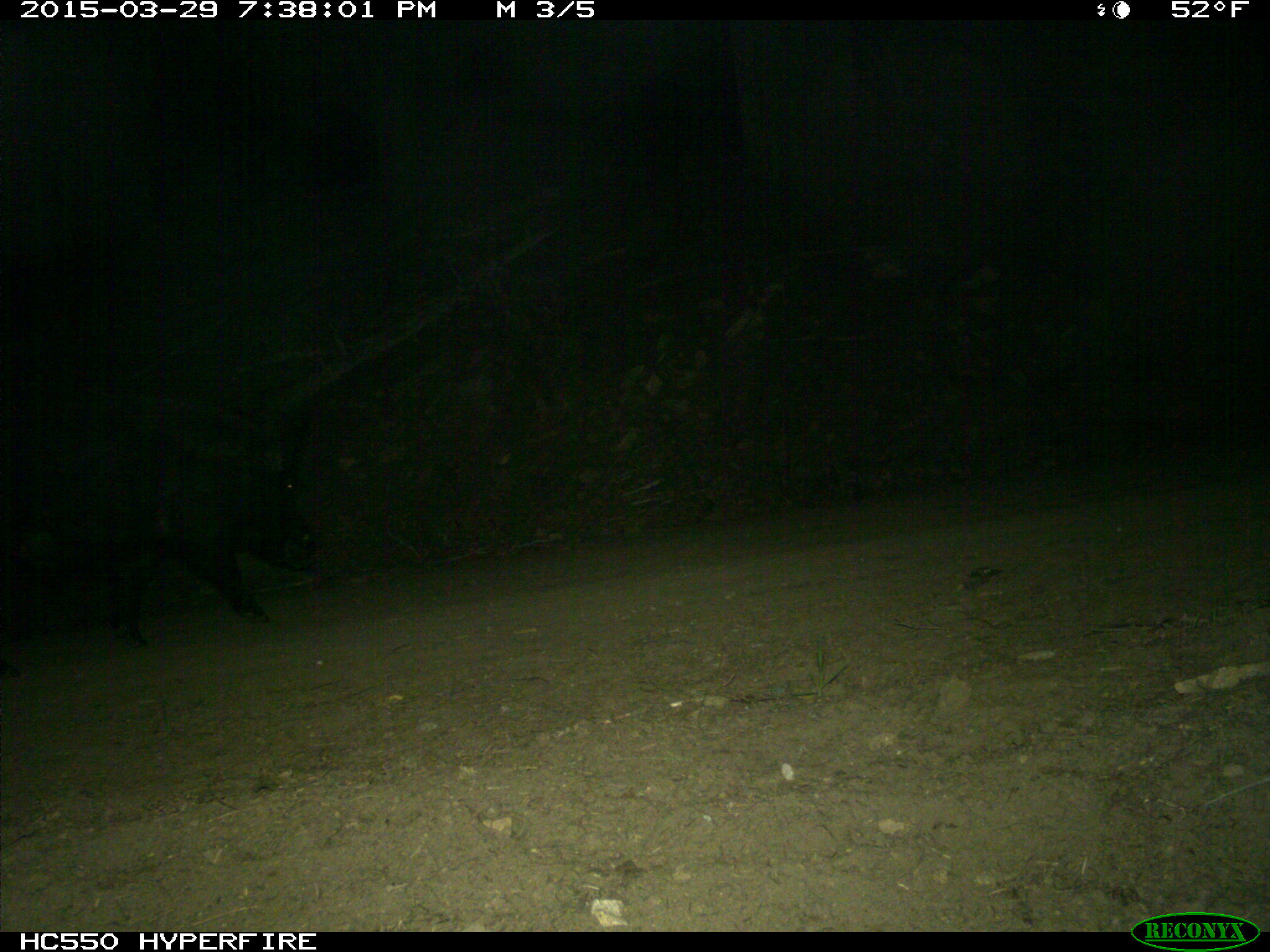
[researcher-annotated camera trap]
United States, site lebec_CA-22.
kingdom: Animalia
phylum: Chordata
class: Mammalia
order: Artiodactyla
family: Suidae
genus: Sus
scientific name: Sus scrofa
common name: wild boar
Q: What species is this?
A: Sus scrofa (wild boar).